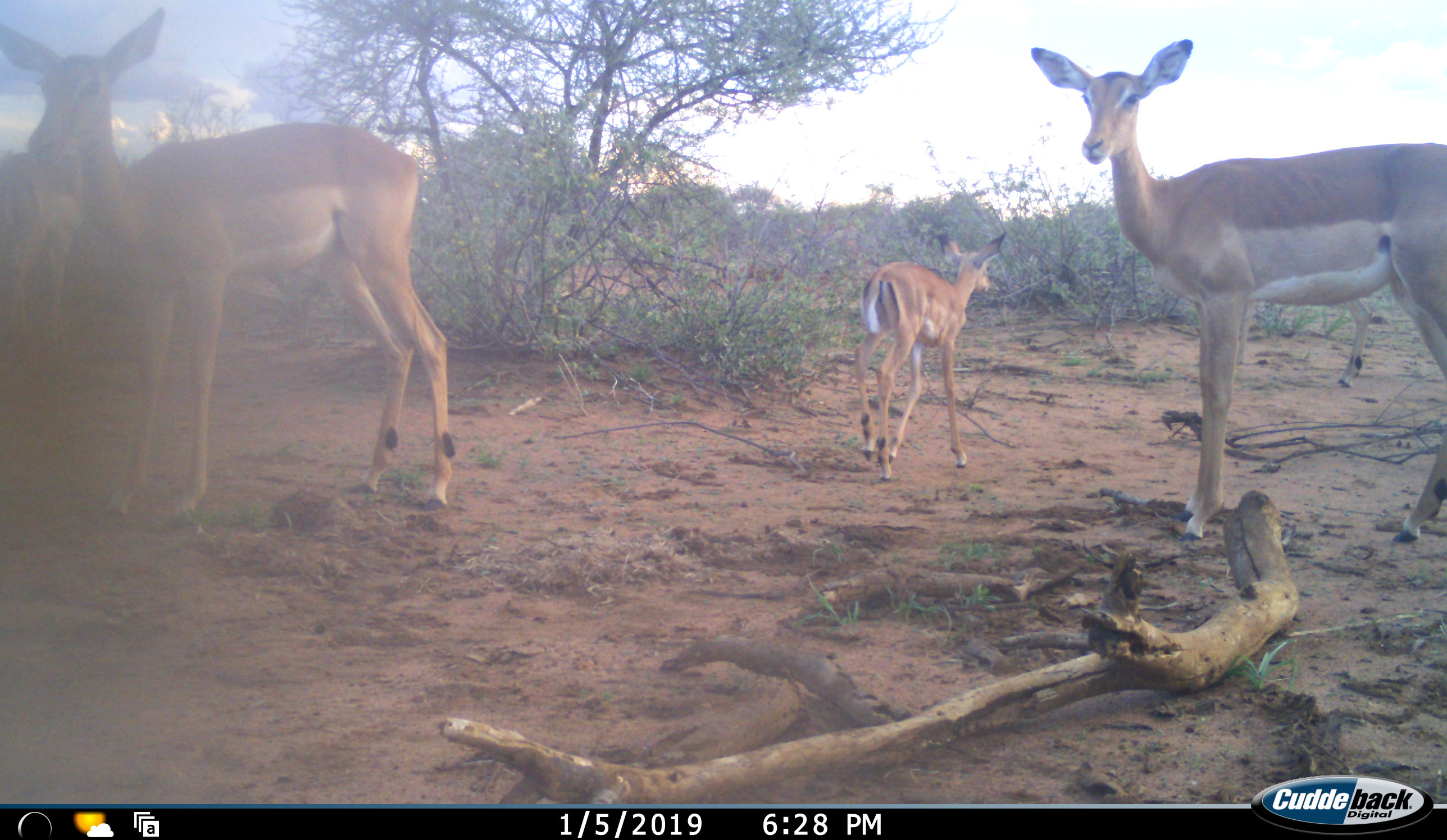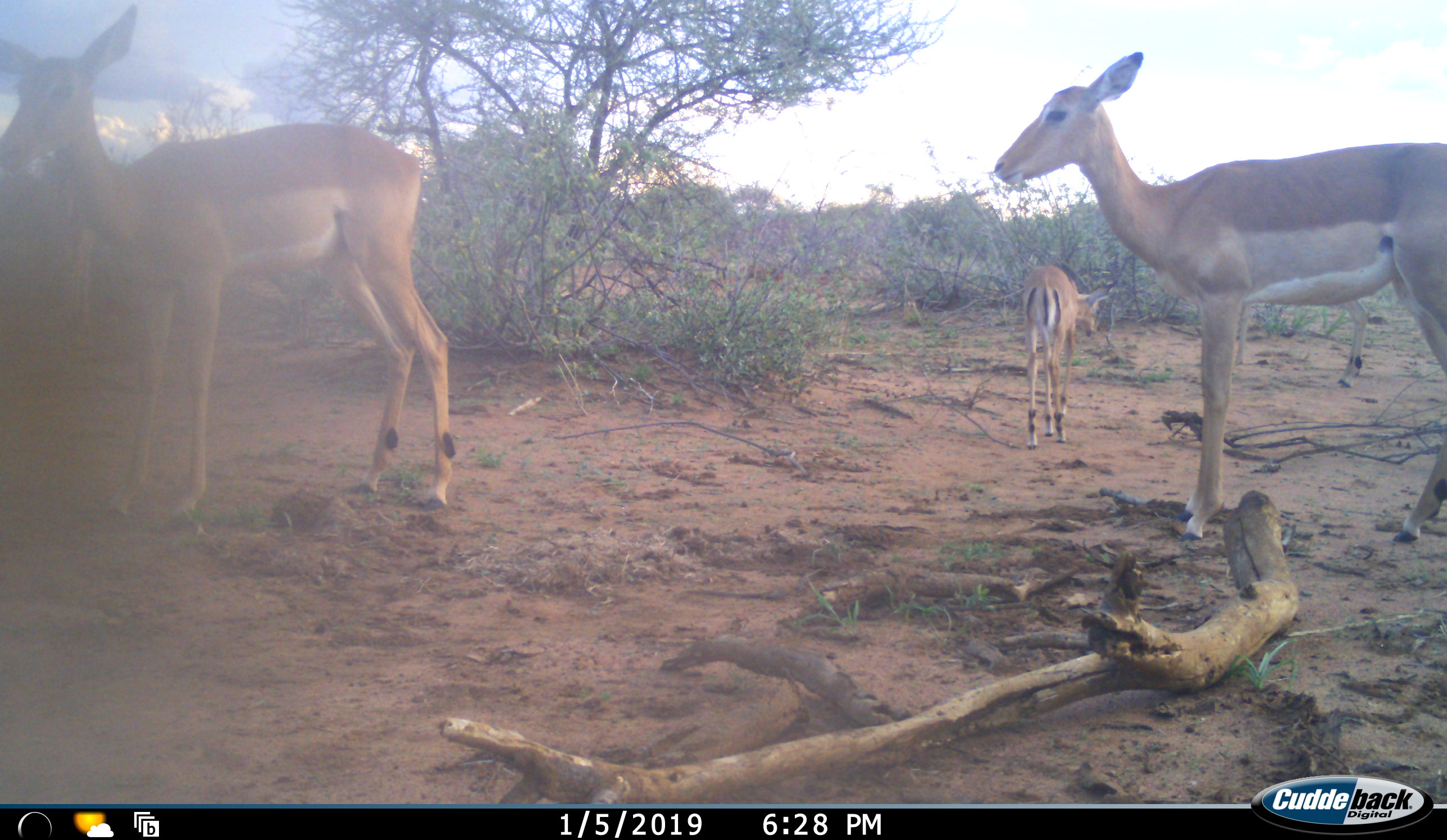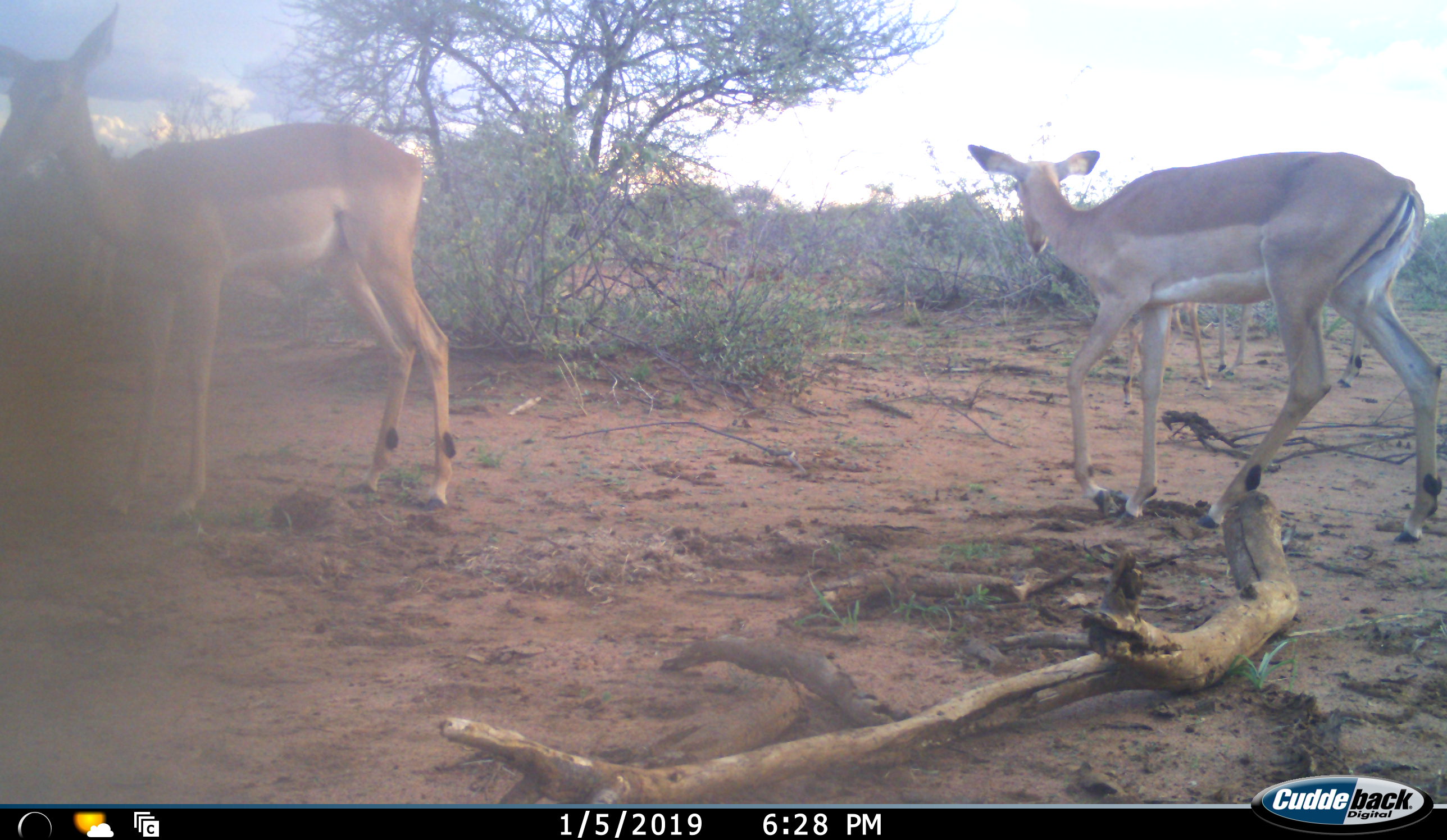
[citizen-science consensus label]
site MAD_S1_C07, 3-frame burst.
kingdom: Animalia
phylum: Chordata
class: Mammalia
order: Artiodactyla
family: Bovidae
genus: Aepyceros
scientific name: Aepyceros melampus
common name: impala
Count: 4.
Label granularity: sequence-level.